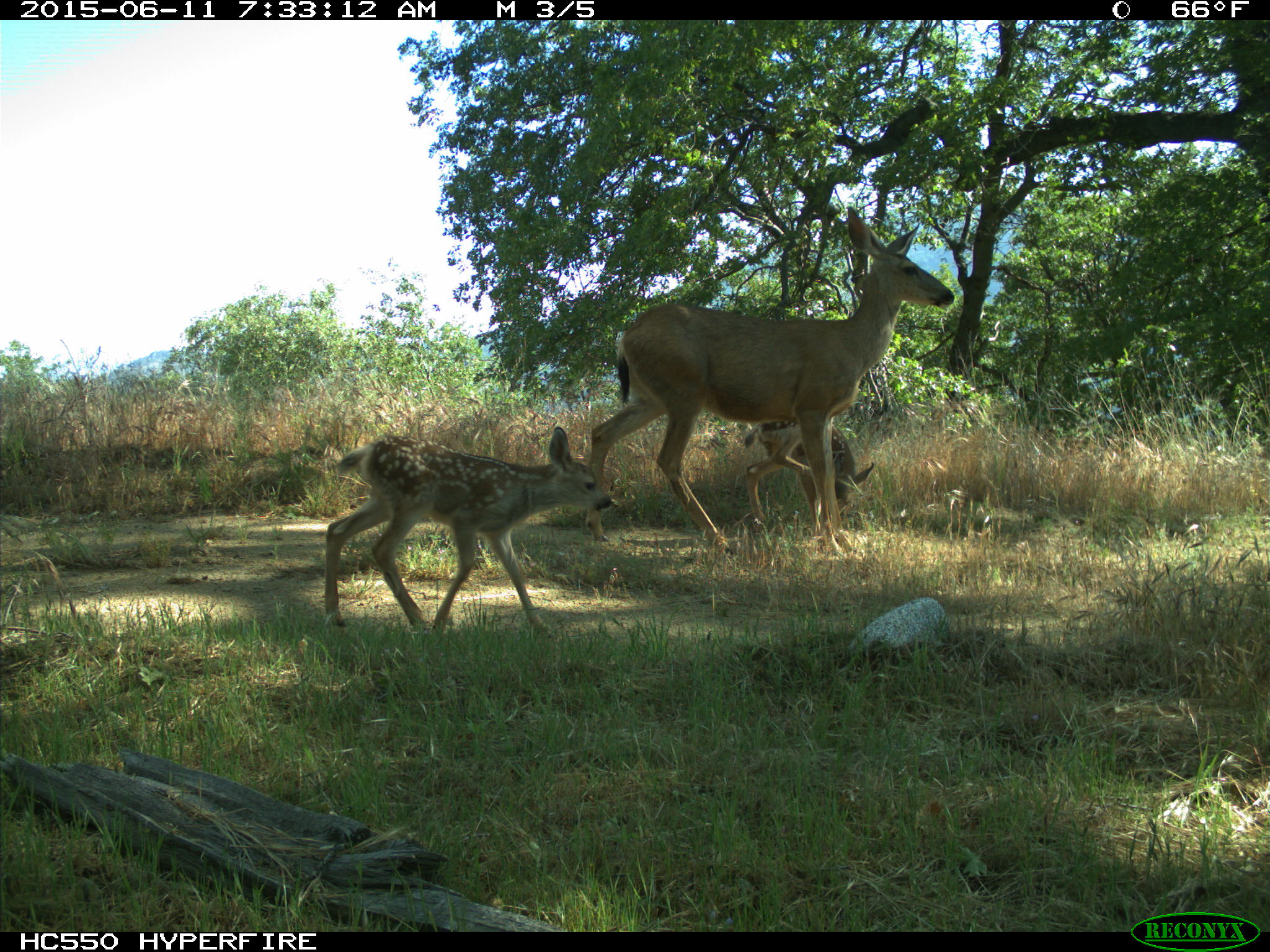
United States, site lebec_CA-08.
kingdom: Animalia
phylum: Chordata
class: Mammalia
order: Artiodactyla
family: Cervidae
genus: Odocoileus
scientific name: Odocoileus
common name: deer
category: unidentified deer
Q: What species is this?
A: Unidentified deer (deer) (Odocoileus).